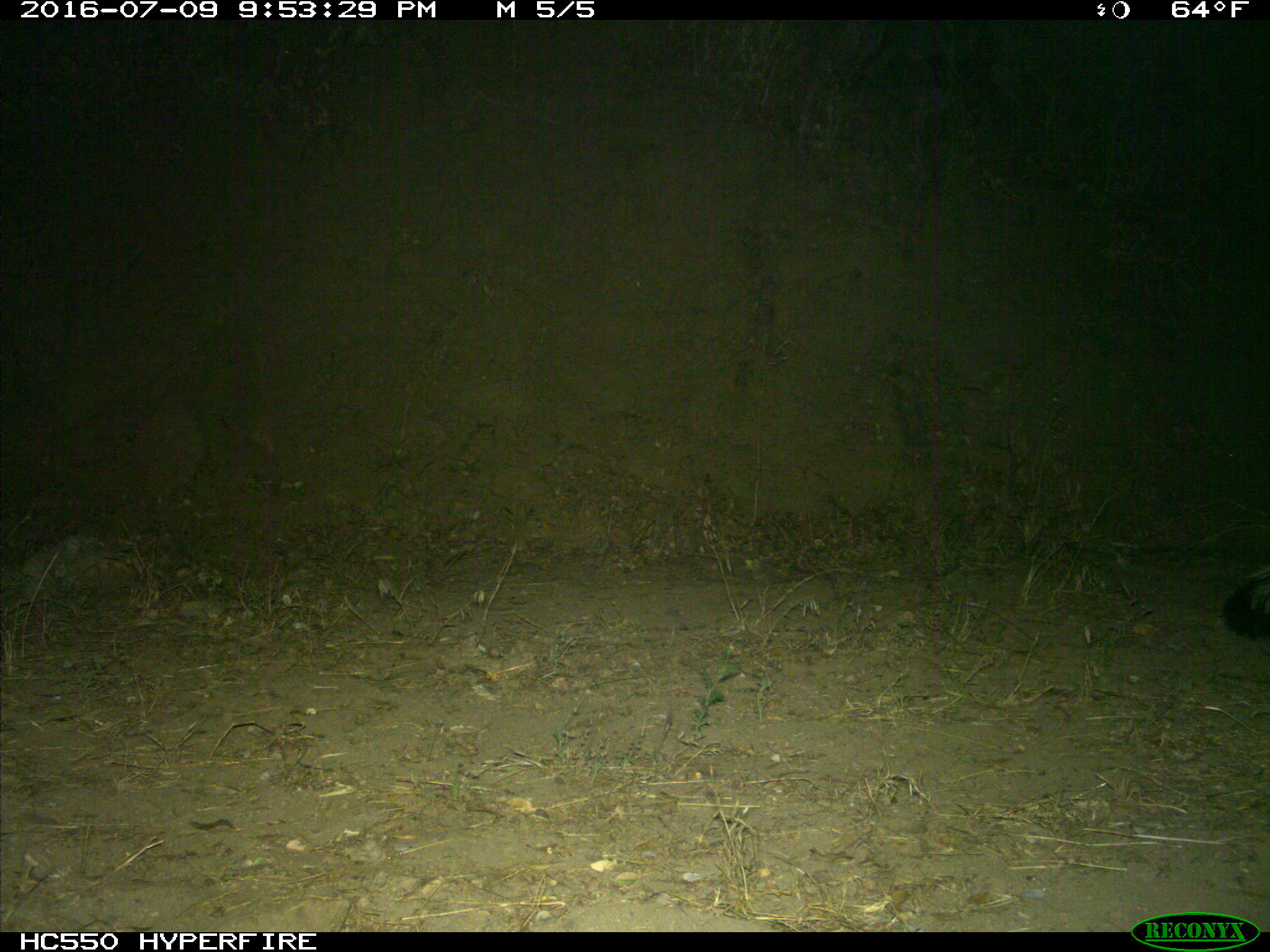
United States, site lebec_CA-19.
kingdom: Animalia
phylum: Chordata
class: Mammalia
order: Carnivora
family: Mephitidae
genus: Mephitis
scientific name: Mephitis mephitis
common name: striped skunk